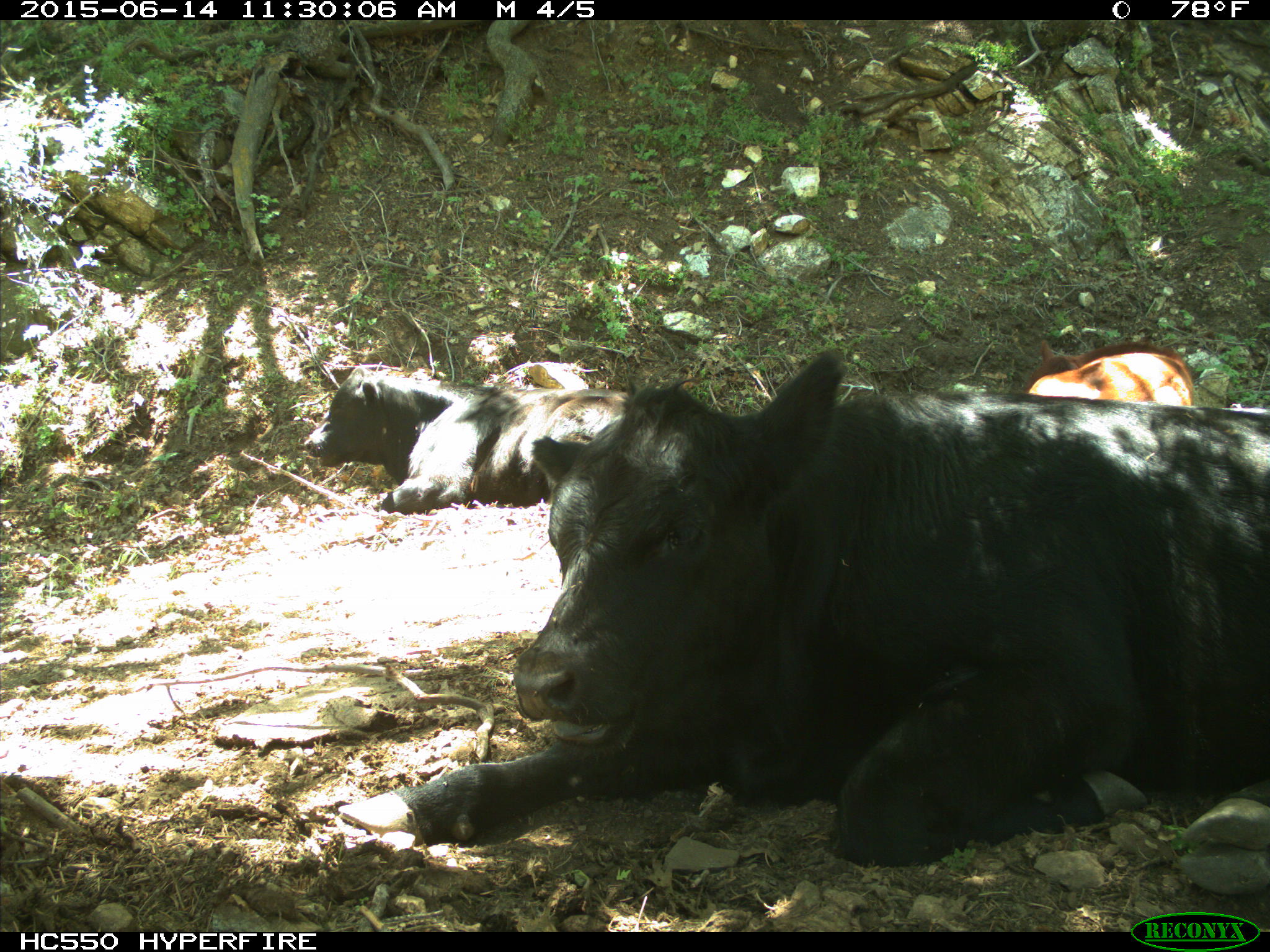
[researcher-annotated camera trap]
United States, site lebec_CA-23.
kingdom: Animalia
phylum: Chordata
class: Mammalia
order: Artiodactyla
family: Bovidae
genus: Bos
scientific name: Bos taurus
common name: domestic cow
Bos taurus (domestic cow).